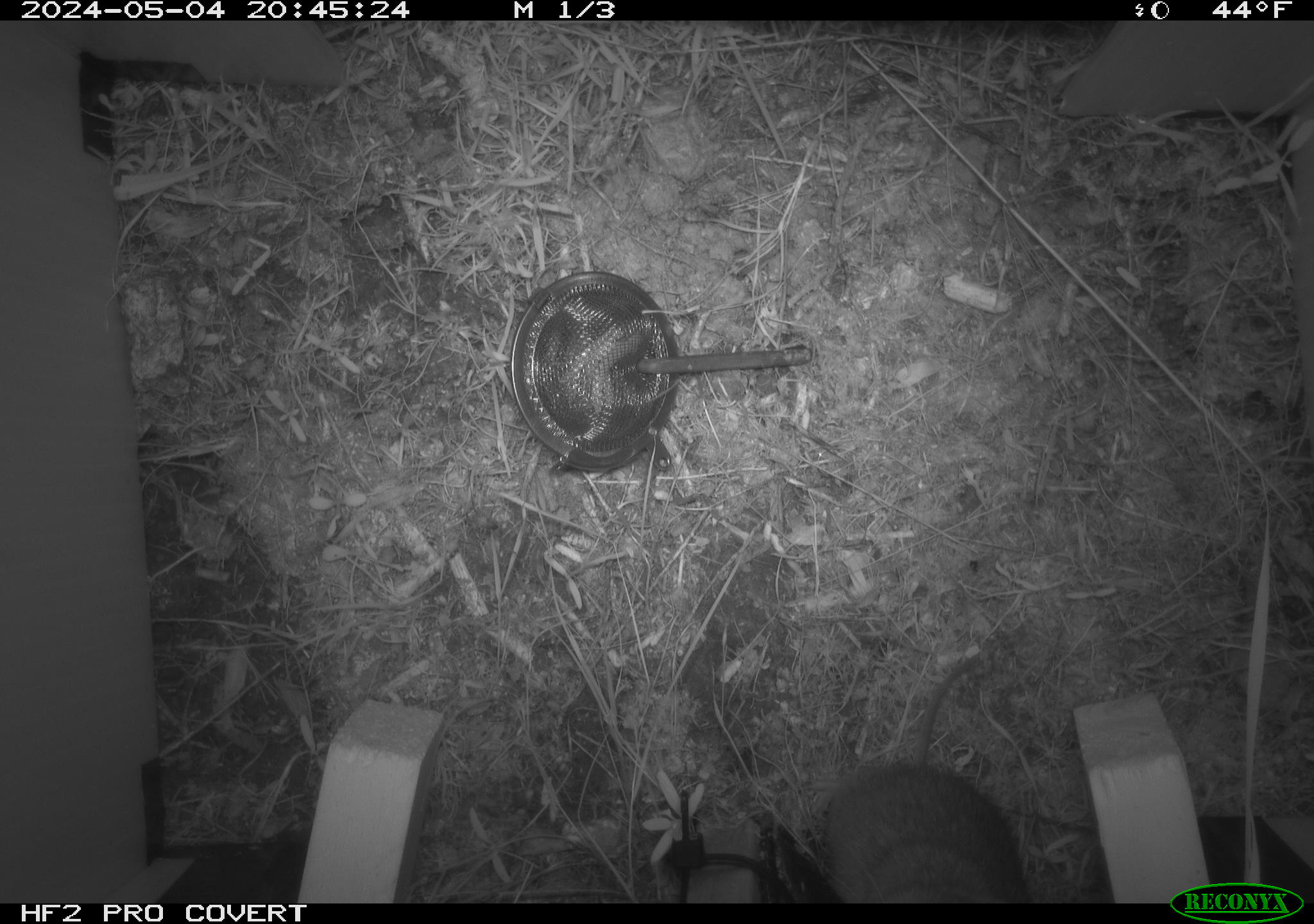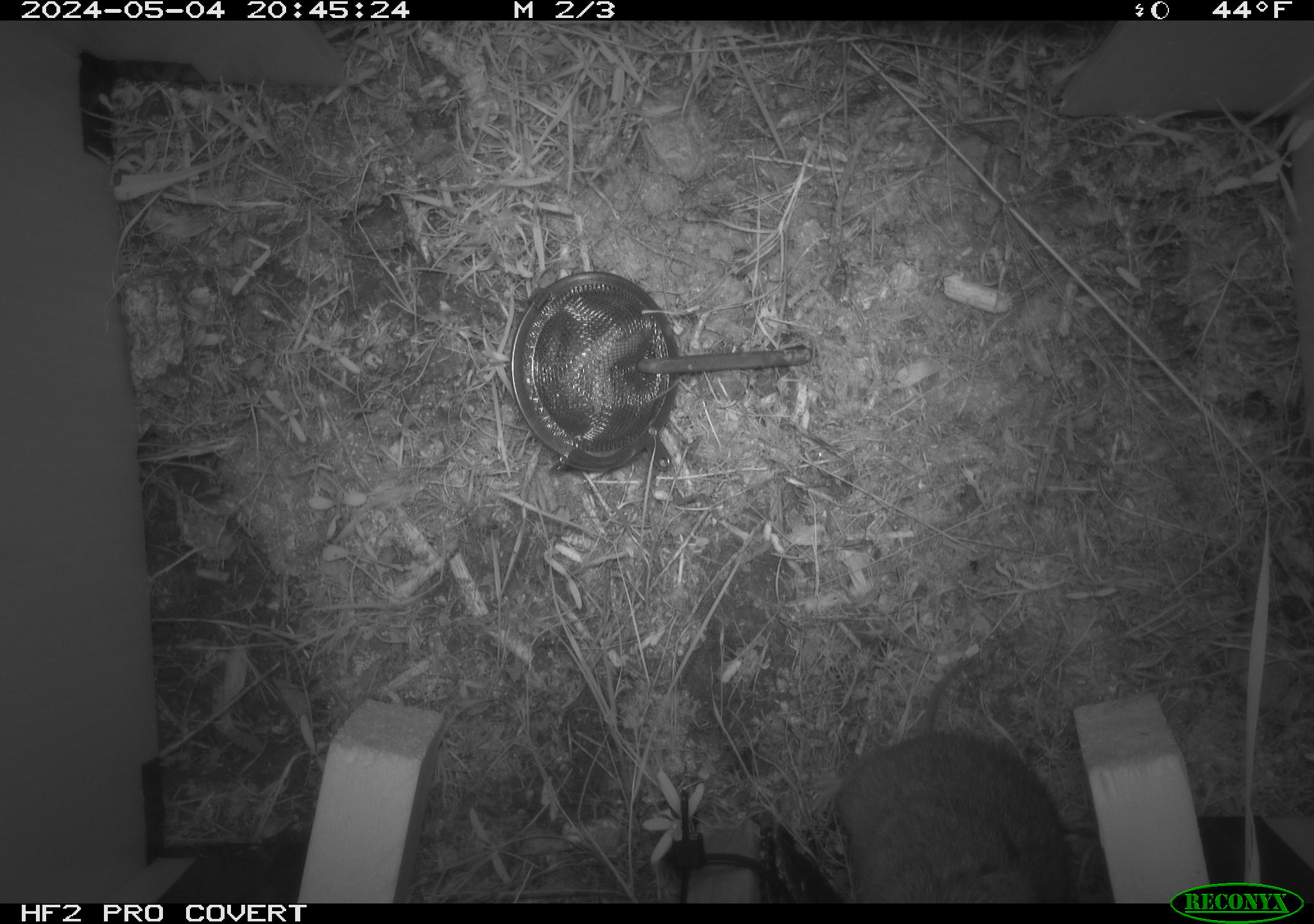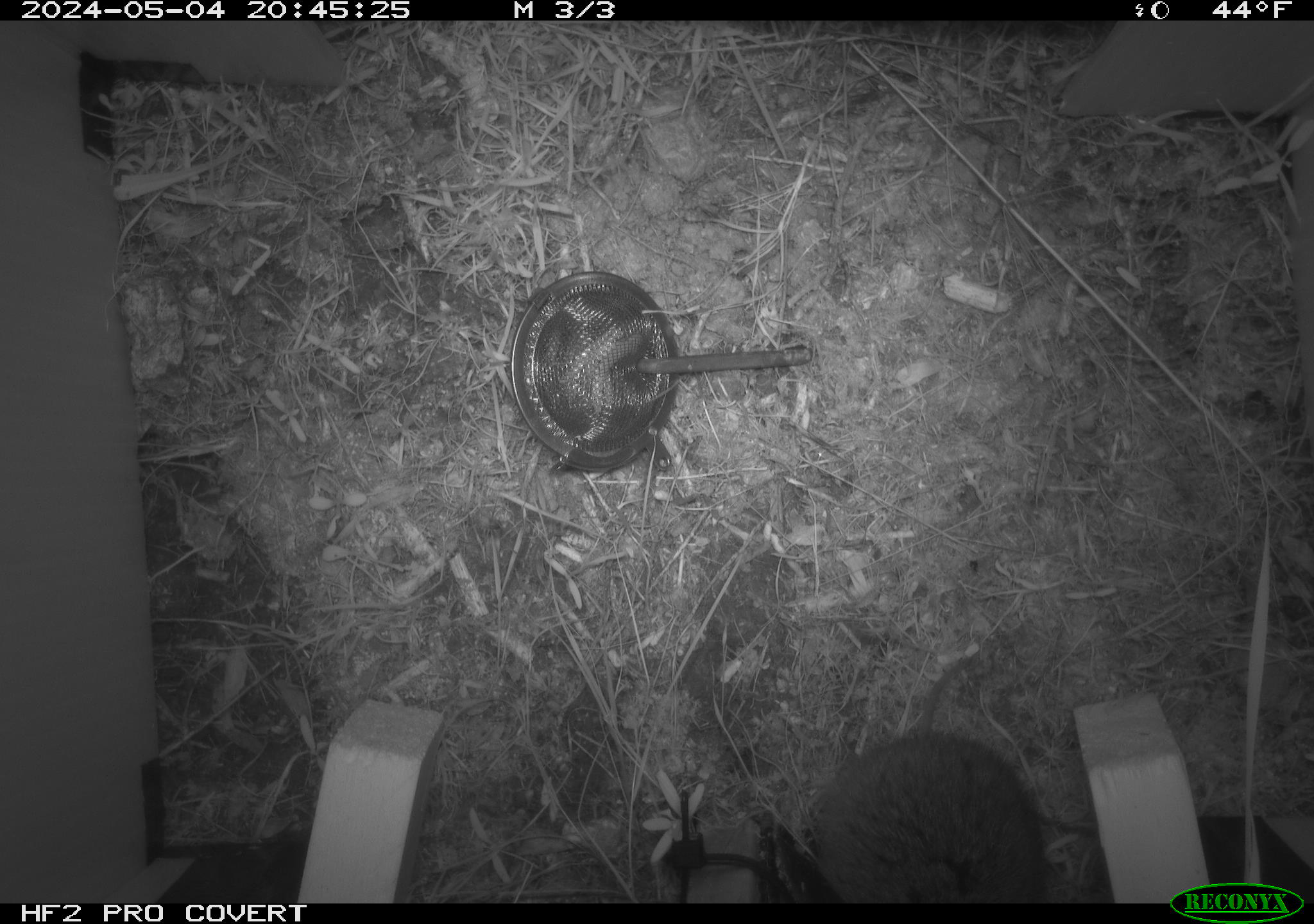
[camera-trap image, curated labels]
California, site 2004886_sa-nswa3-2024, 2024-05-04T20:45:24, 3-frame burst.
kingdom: Animalia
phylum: Chordata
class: Mammalia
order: Rodentia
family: Cricetidae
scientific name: Arvicolinae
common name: voles, lemmings, and muskrats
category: arvicolinae subfamily